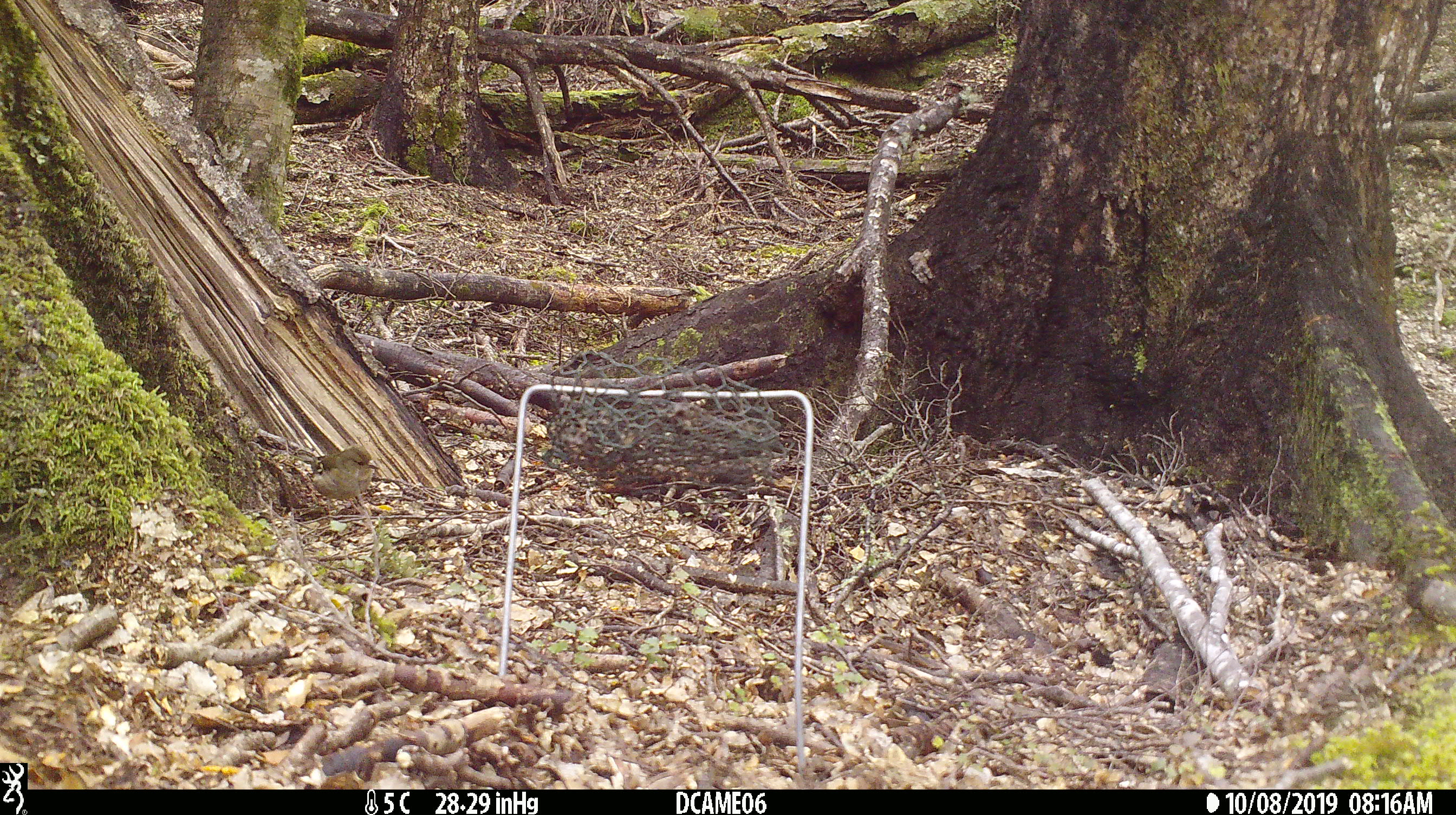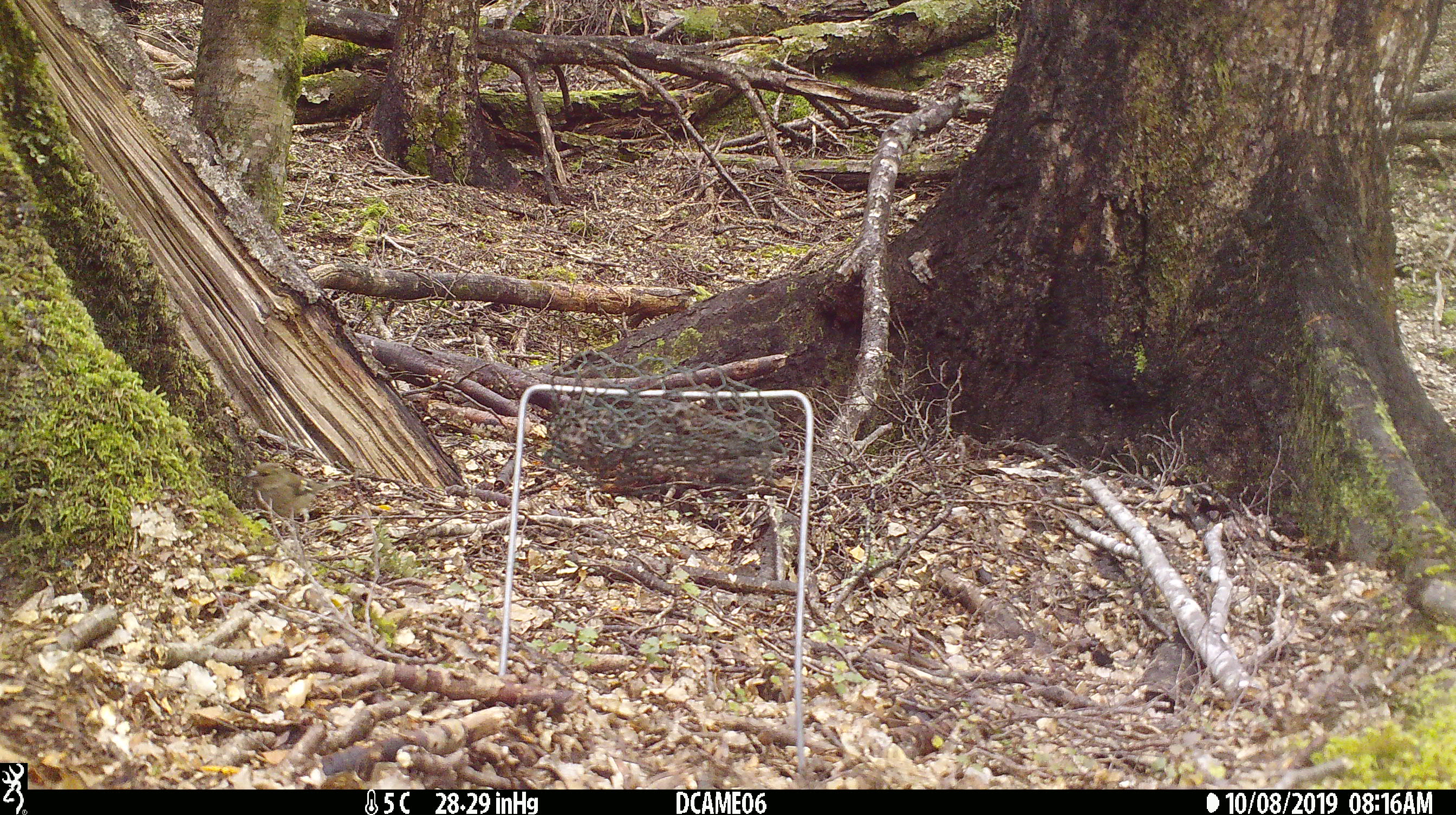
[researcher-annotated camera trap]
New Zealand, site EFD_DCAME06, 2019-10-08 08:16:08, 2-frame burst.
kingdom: Animalia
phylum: Chordata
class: Aves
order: Passeriformes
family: Fringillidae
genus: Fringilla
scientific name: Fringilla coelebs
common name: common chaffinch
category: chaffinch